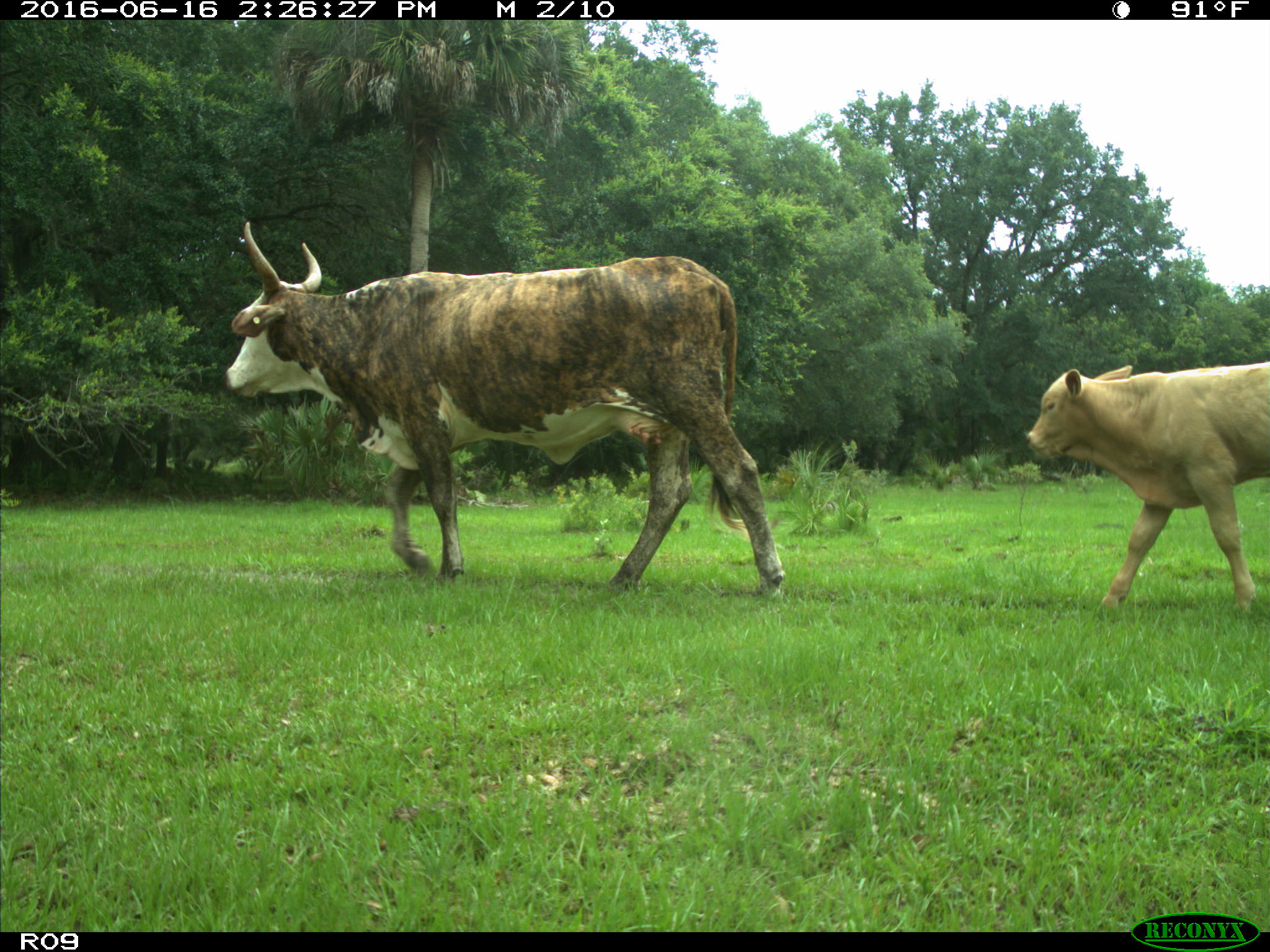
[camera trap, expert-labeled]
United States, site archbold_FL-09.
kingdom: Animalia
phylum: Chordata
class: Mammalia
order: Artiodactyla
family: Bovidae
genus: Bos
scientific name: Bos taurus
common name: domestic cow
Bos taurus (domestic cow).